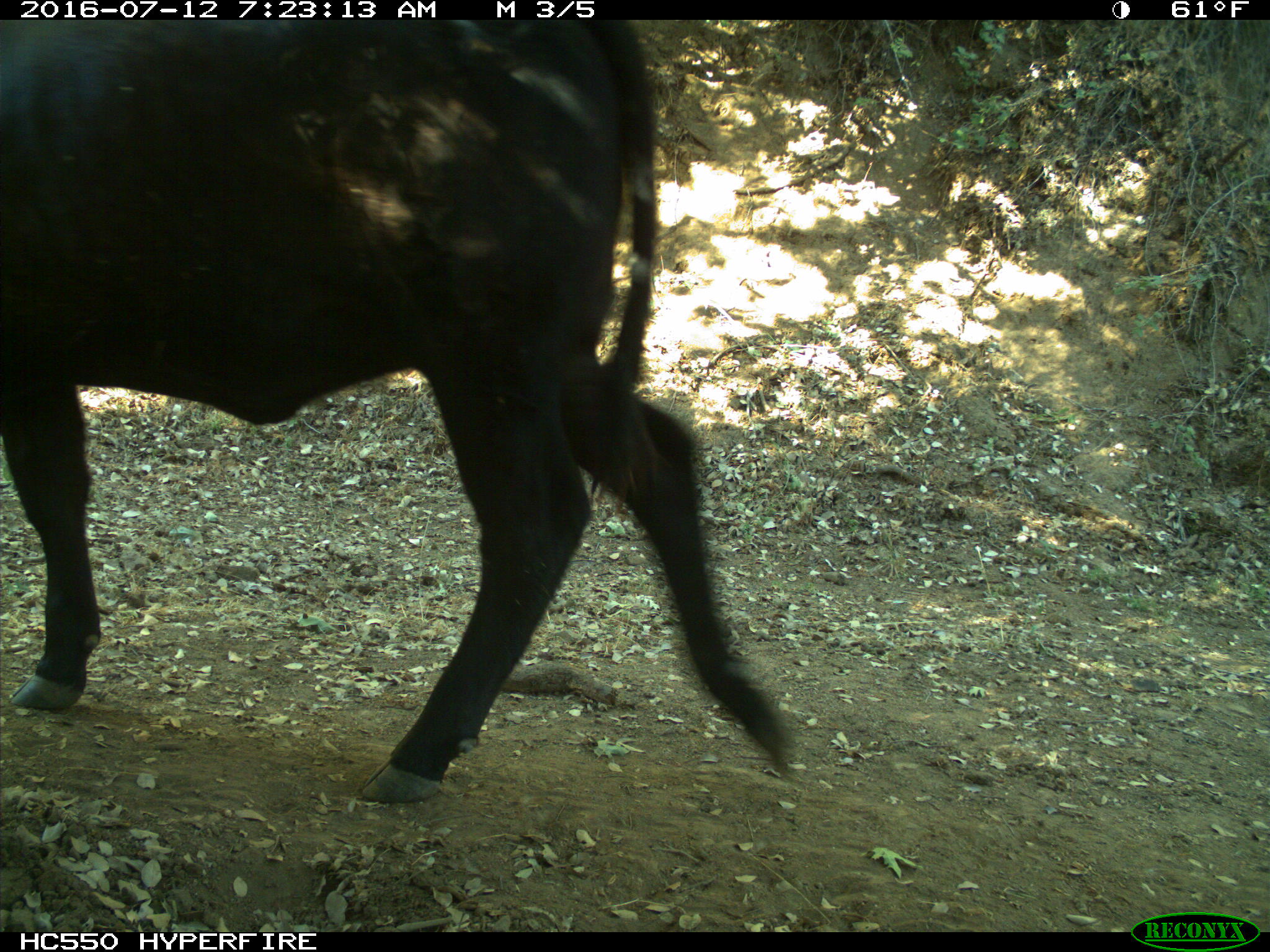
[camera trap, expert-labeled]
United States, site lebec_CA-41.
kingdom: Animalia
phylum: Chordata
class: Mammalia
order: Artiodactyla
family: Bovidae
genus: Bos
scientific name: Bos taurus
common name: domestic cow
Bos taurus (domestic cow).